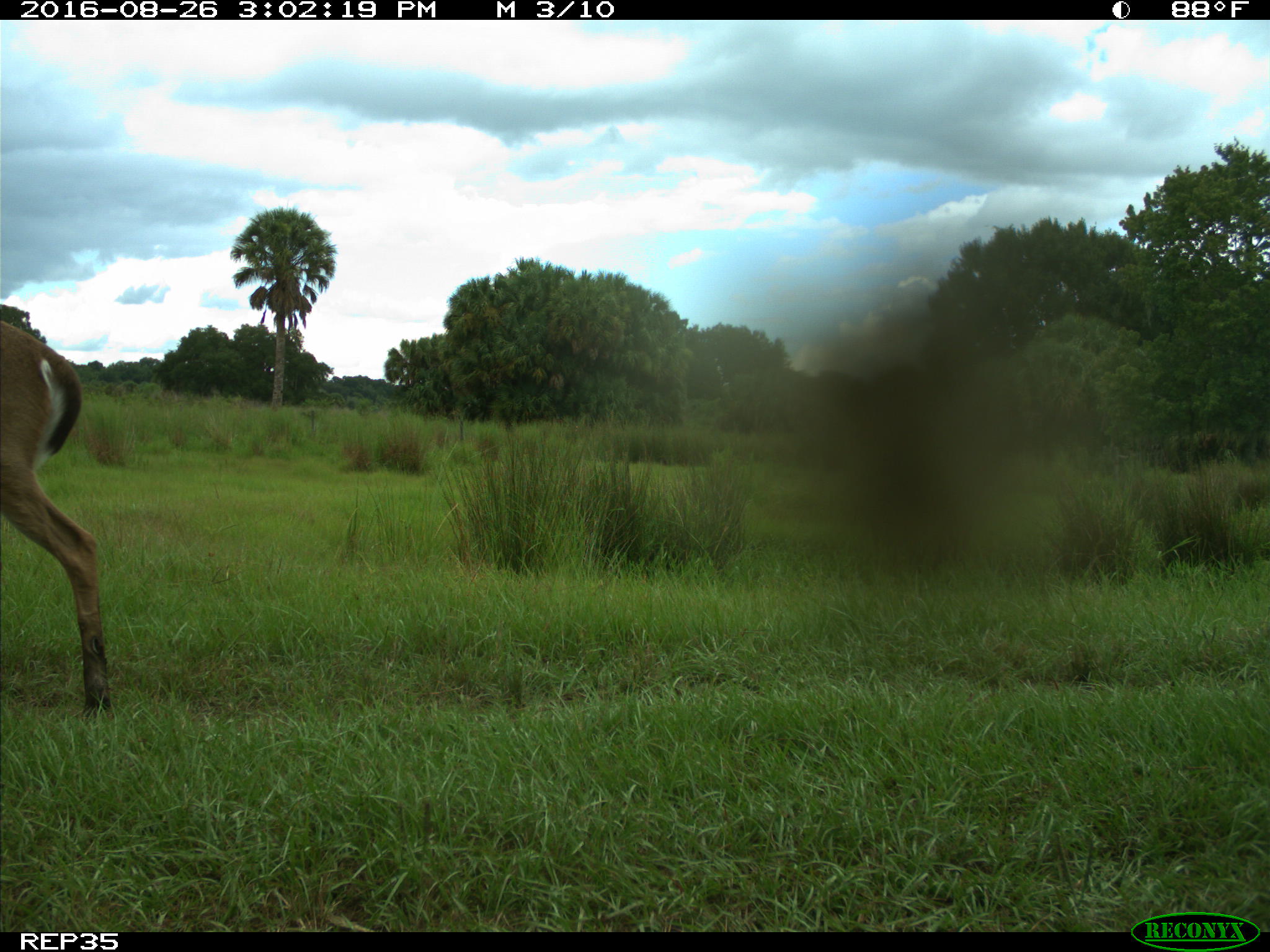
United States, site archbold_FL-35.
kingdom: Animalia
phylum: Chordata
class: Mammalia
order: Artiodactyla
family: Cervidae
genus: Odocoileus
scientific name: Odocoileus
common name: deer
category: unidentified deer